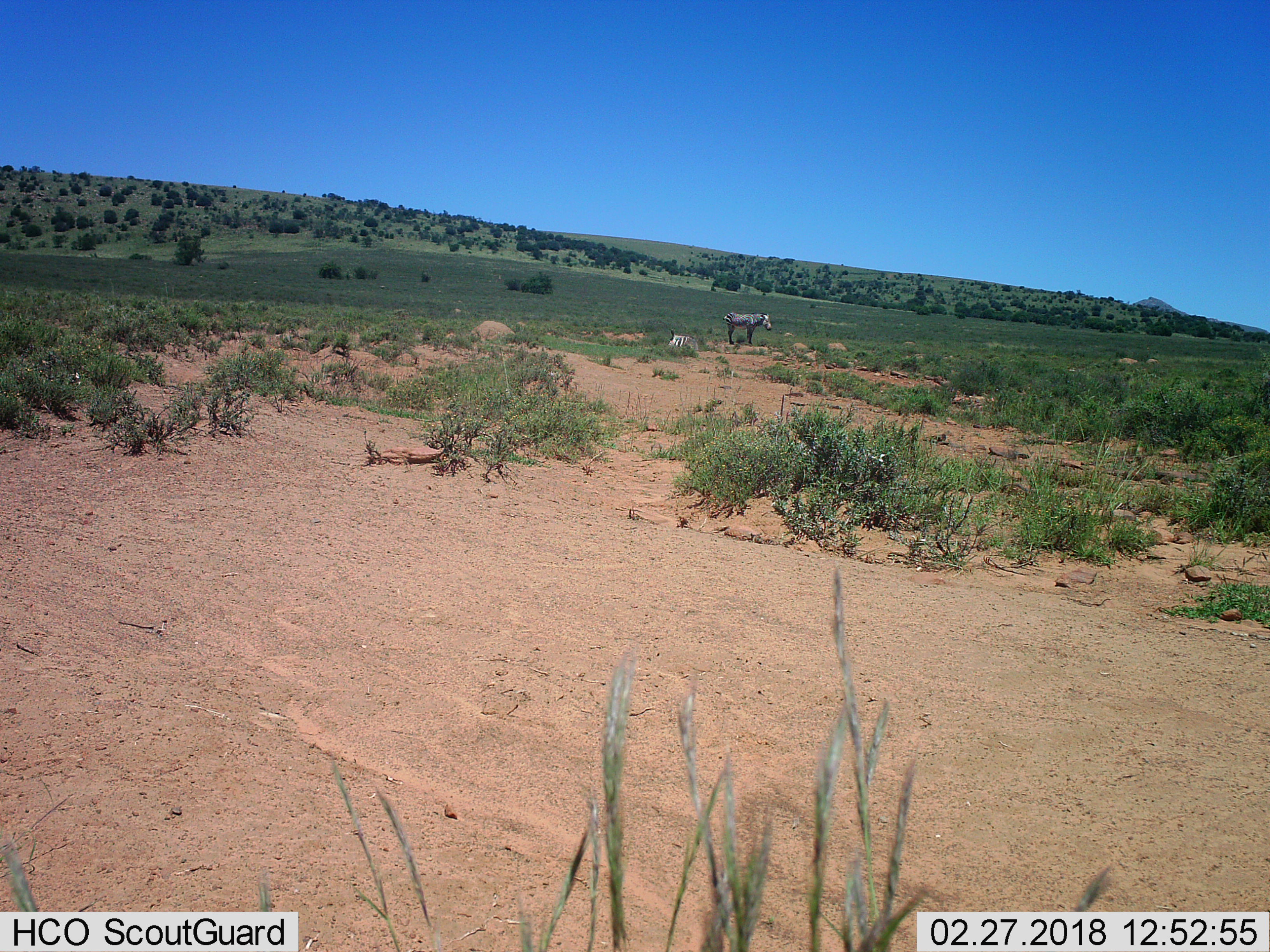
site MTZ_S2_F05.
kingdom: Animalia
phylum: Chordata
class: Mammalia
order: Perissodactyla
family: Equidae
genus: Equus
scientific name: Equus zebra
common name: mountain zebra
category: zebramountain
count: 2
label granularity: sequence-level